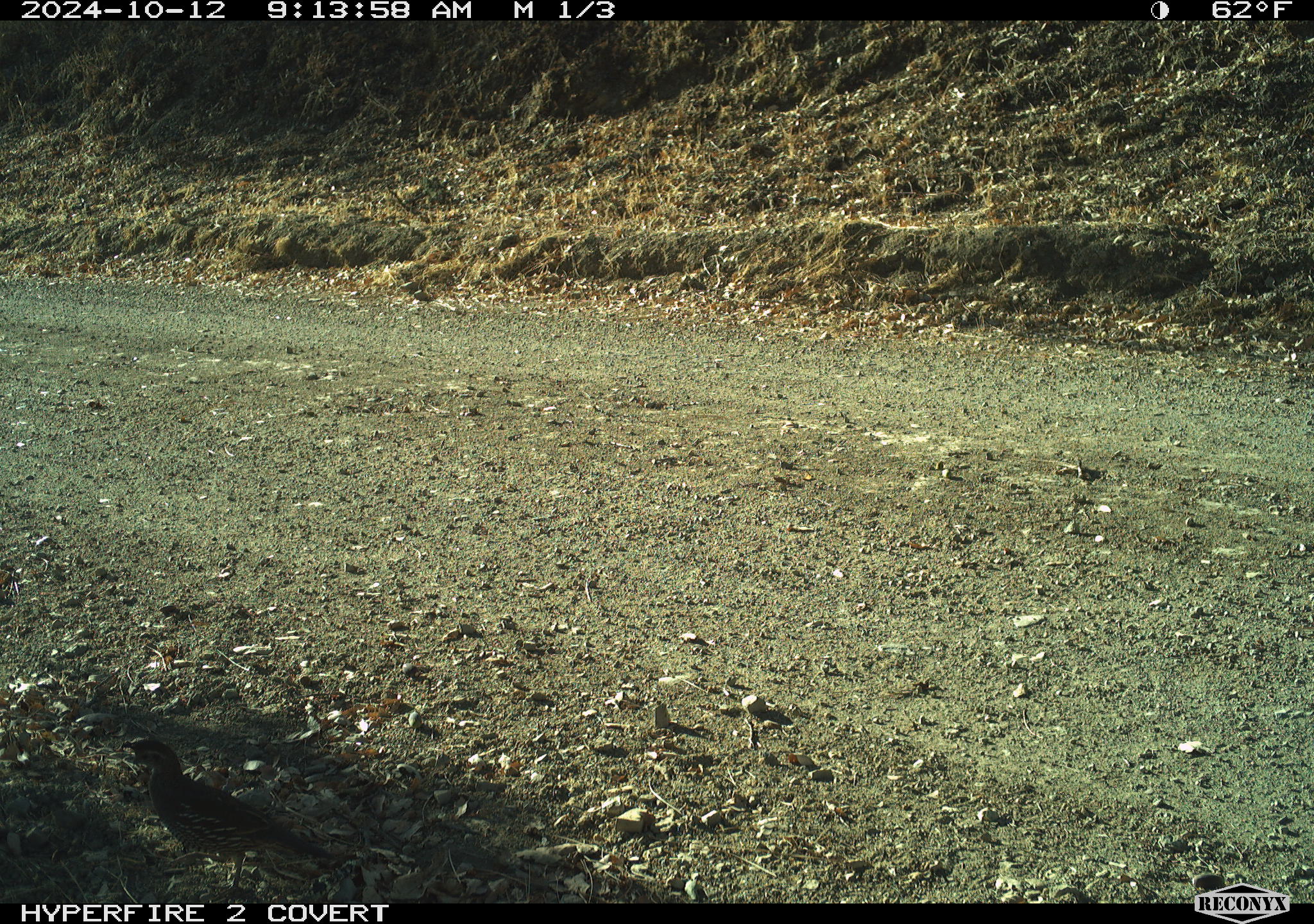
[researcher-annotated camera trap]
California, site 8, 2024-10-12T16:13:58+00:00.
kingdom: Animalia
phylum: Chordata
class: Aves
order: Galliformes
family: Odontophoridae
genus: Callipepla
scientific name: Callipepla californica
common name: california quail